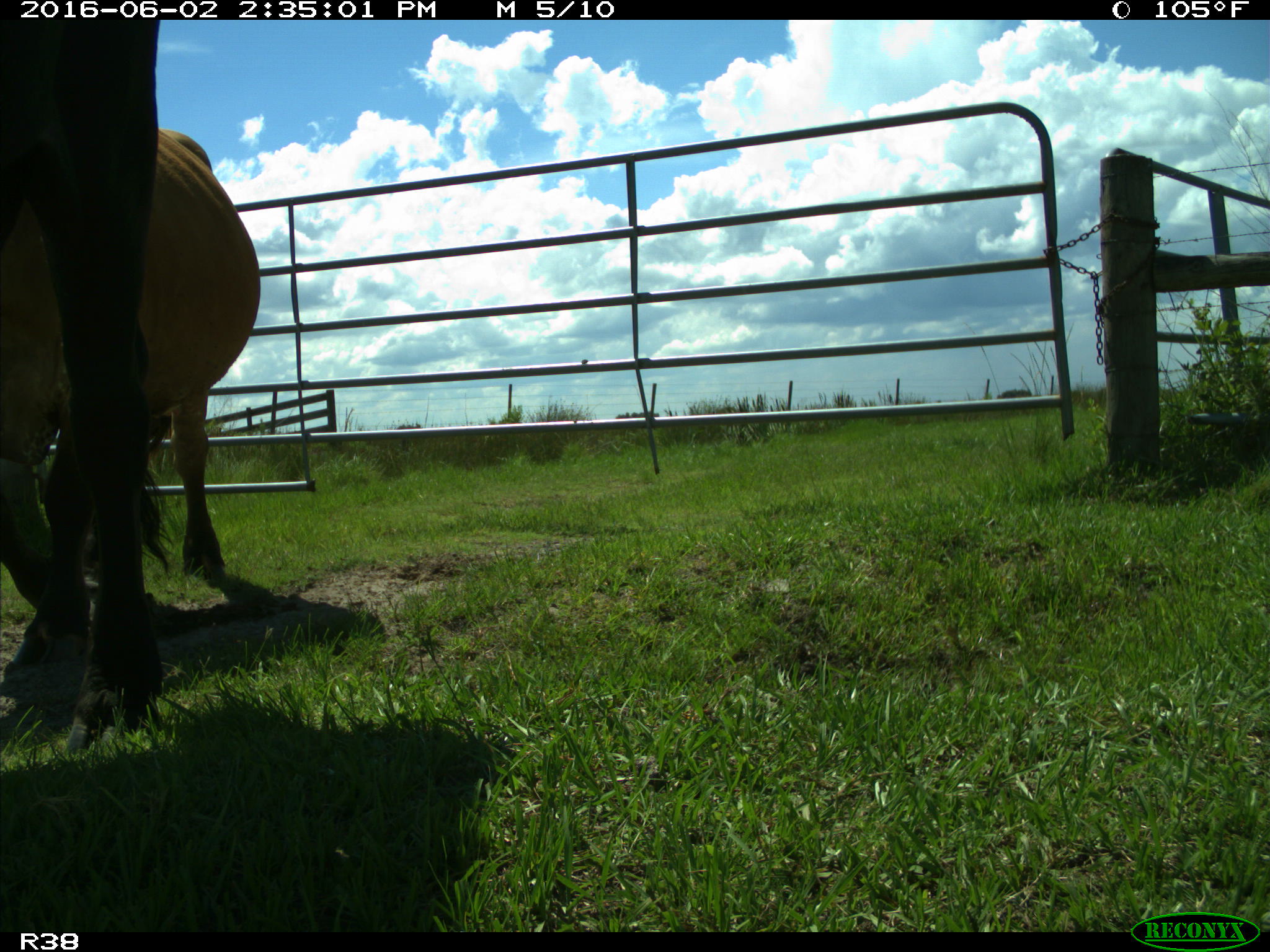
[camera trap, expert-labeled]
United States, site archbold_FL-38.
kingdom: Animalia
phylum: Chordata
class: Mammalia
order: Artiodactyla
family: Bovidae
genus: Bos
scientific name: Bos taurus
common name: domestic cow